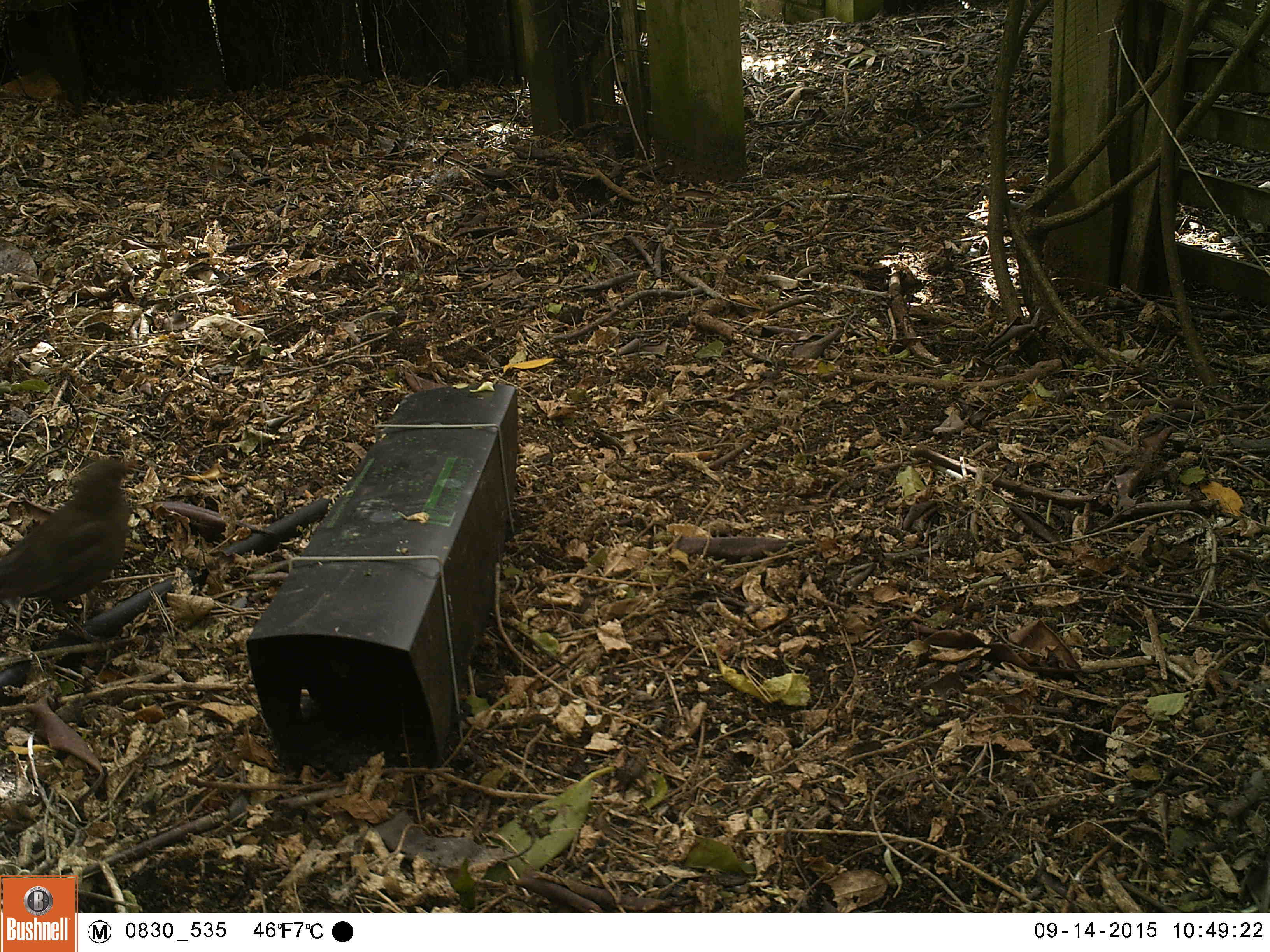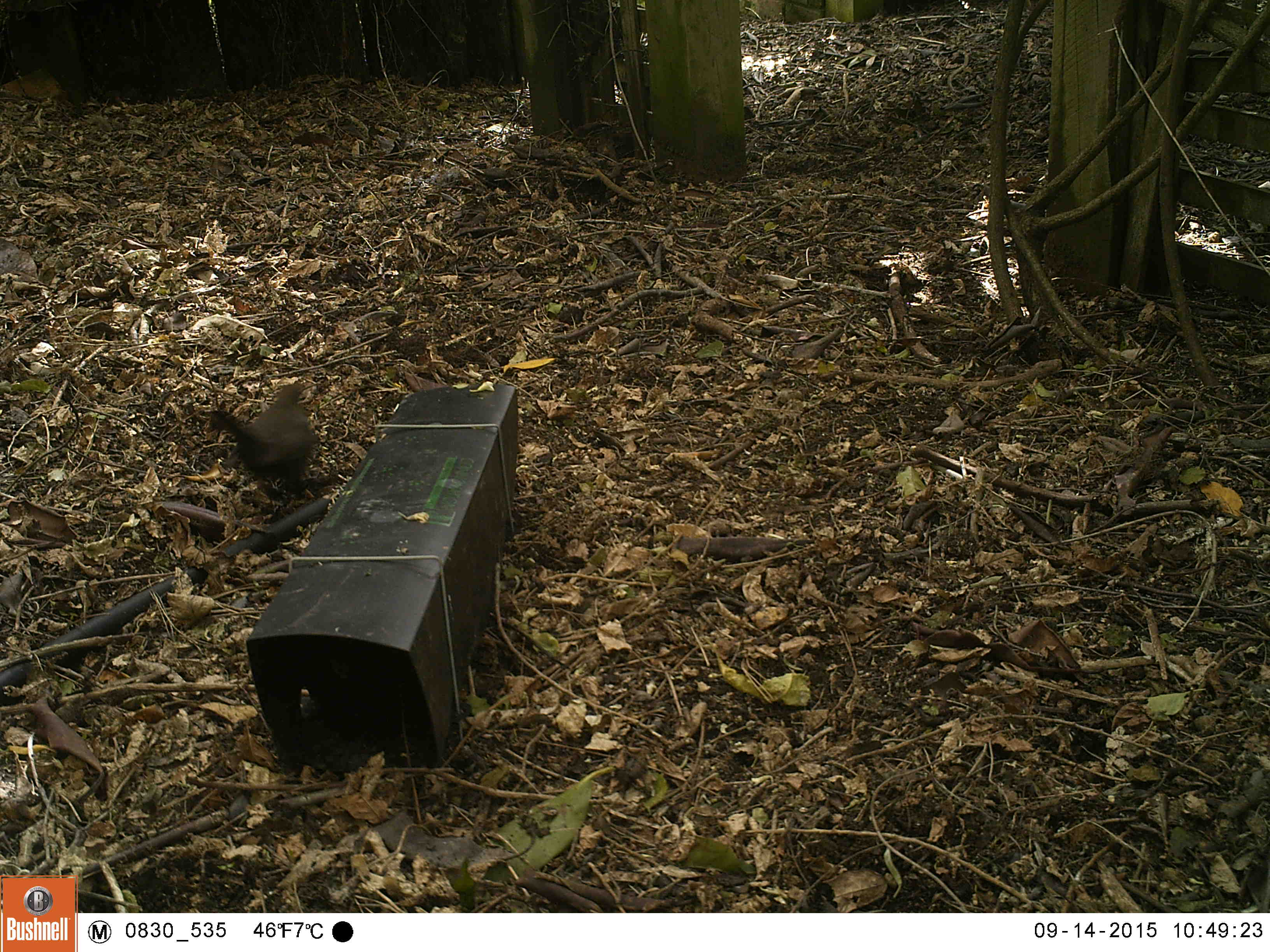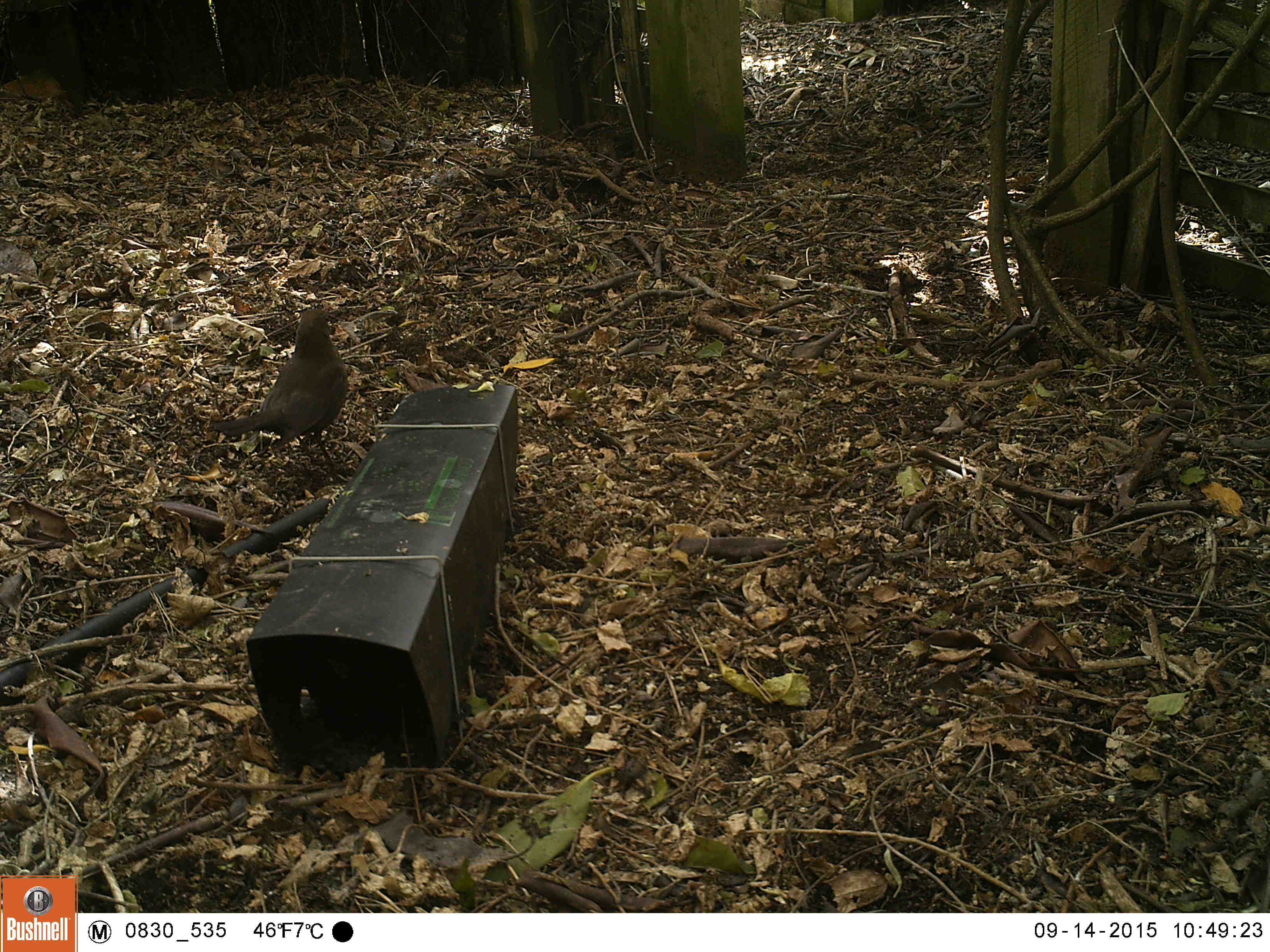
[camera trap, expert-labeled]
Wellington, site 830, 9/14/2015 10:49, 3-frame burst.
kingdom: Animalia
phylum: Chordata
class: Aves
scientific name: Aves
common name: bird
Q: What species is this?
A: Bird (Aves).